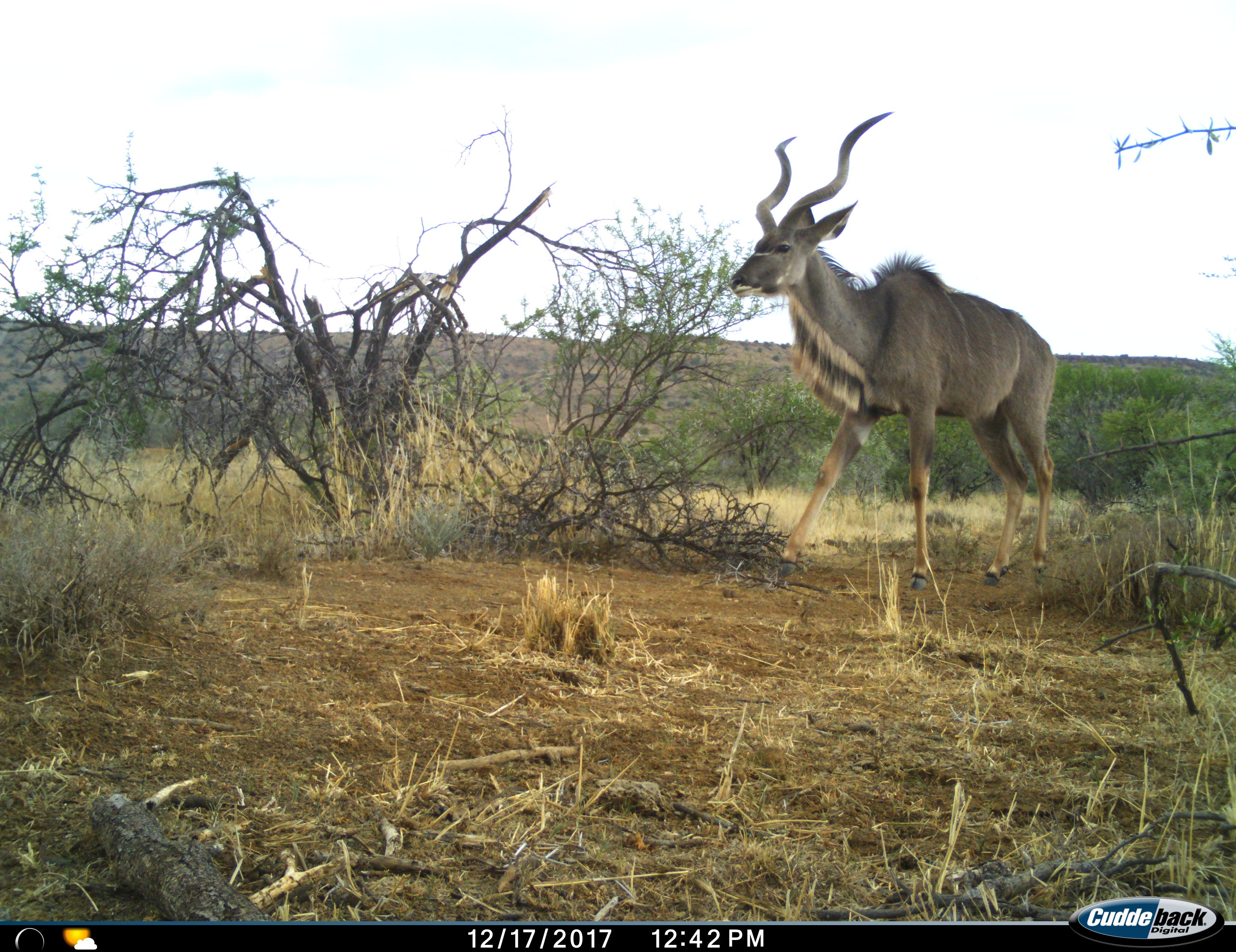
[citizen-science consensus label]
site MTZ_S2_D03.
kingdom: Animalia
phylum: Chordata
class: Mammalia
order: Artiodactyla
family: Bovidae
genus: Tragelaphus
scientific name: Tragelaphus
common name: kudu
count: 1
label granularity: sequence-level